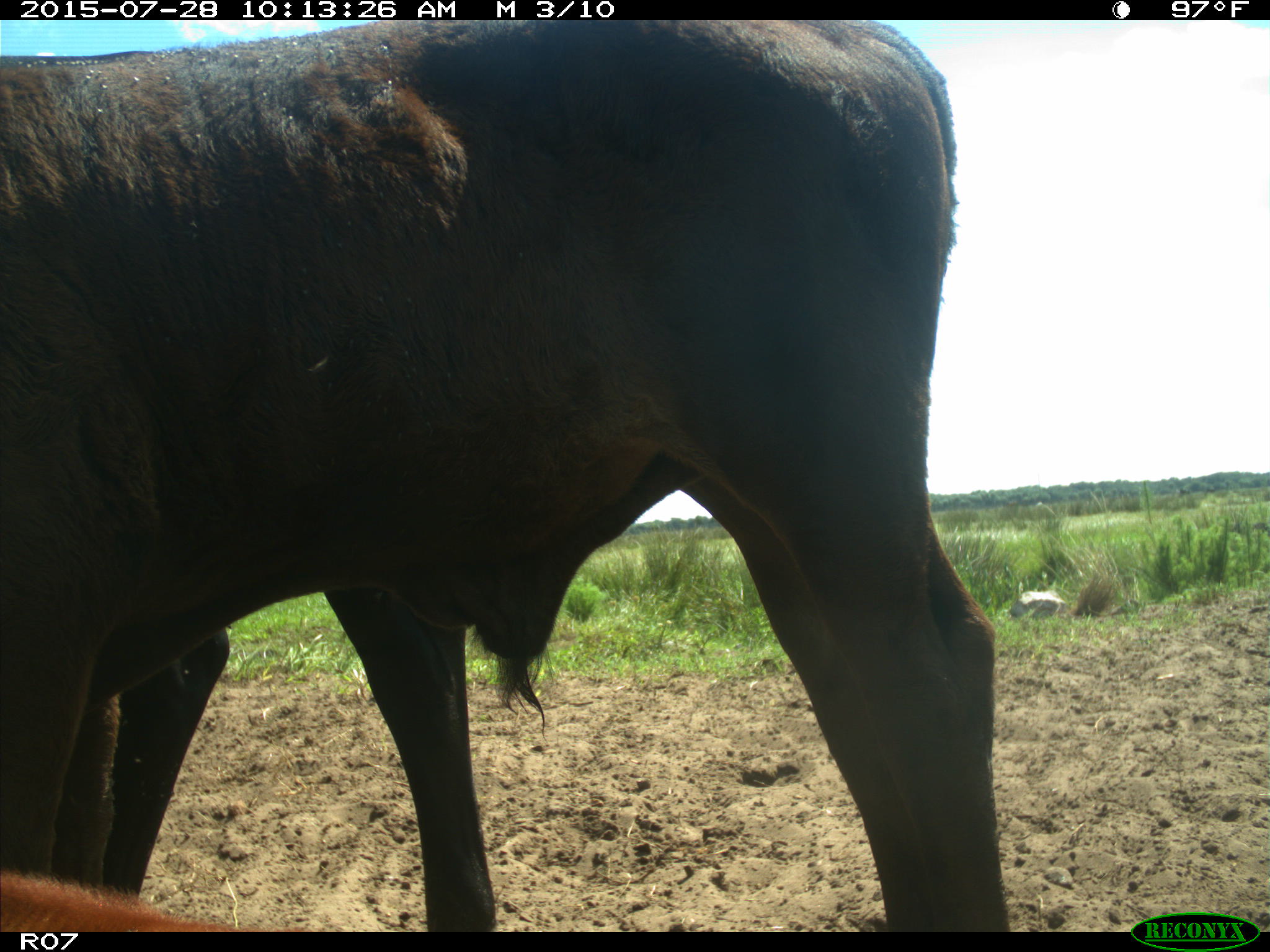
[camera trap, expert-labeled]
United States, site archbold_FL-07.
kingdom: Animalia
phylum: Chordata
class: Mammalia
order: Artiodactyla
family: Bovidae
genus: Bos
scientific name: Bos taurus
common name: domestic cow